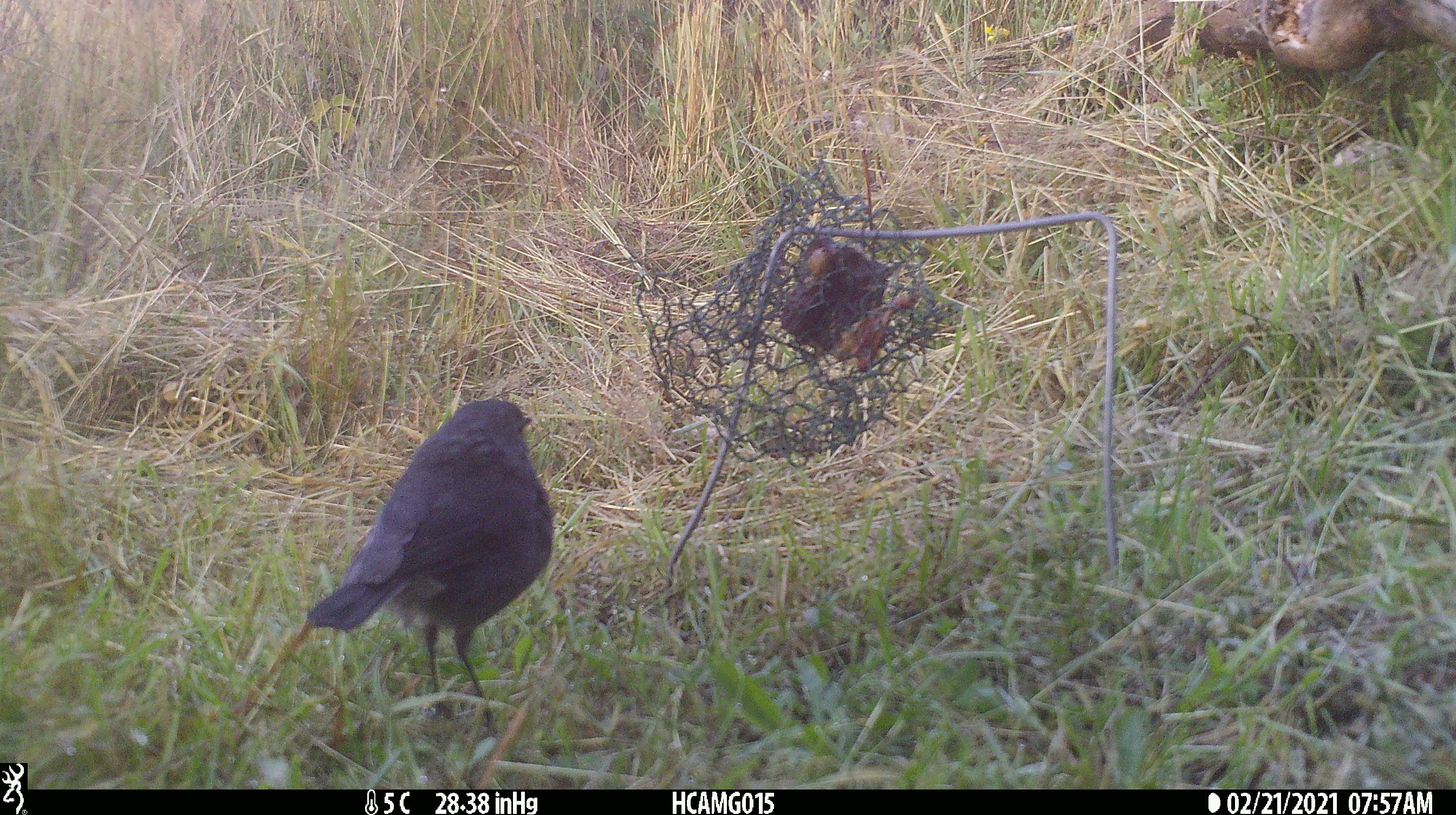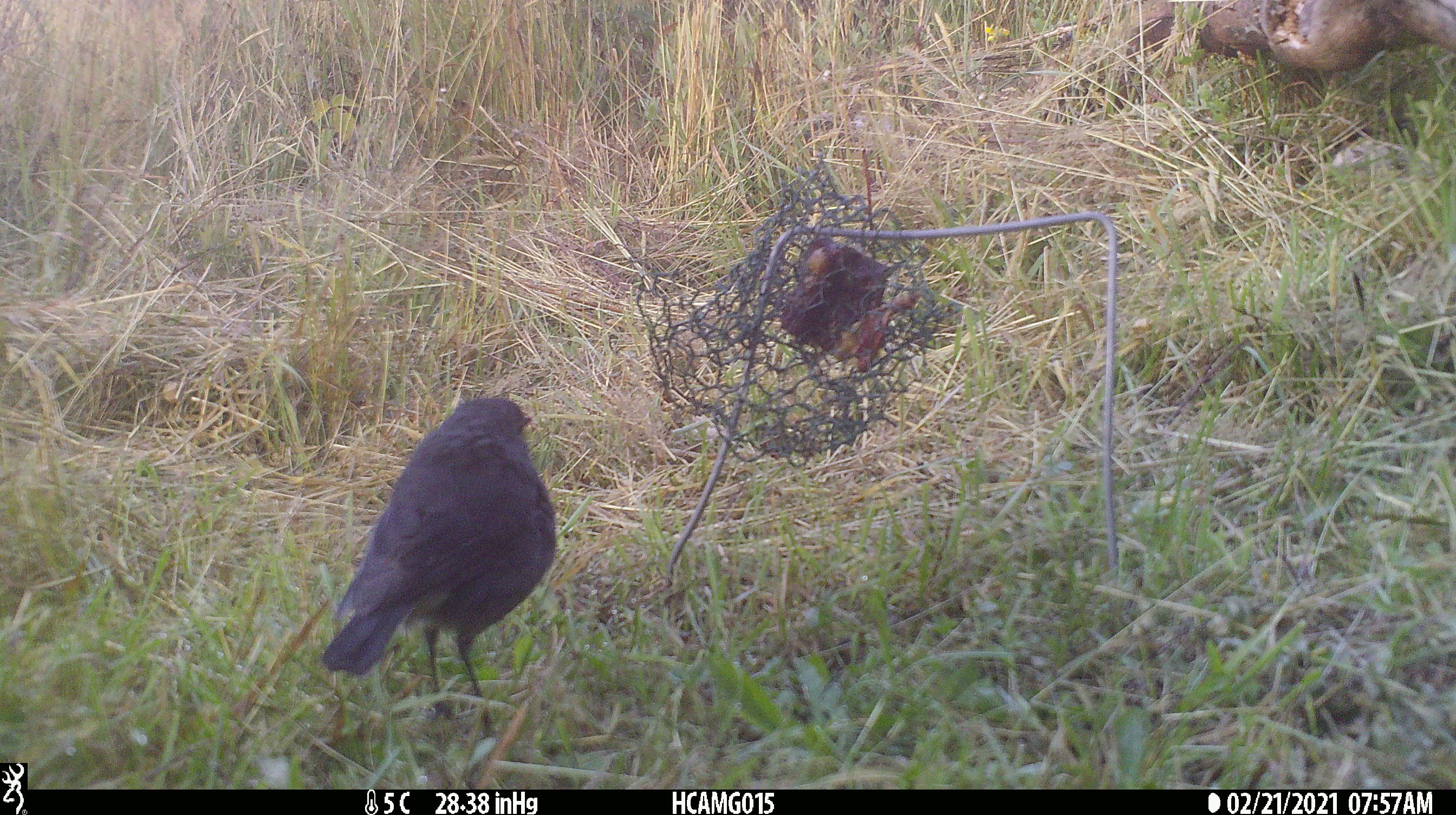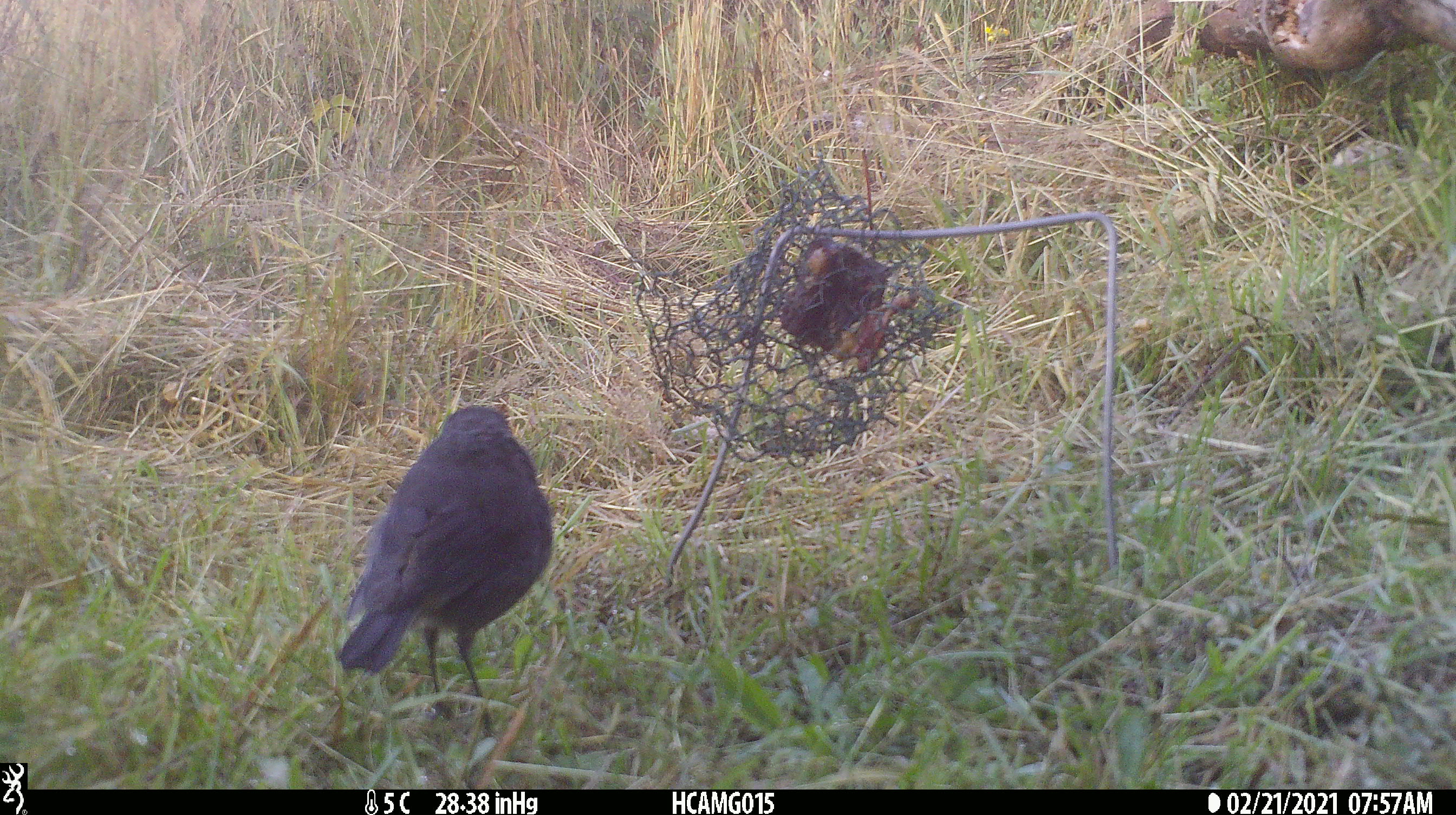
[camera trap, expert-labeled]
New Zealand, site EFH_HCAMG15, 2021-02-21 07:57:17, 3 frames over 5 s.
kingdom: Animalia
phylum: Chordata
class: Aves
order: Passeriformes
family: Petroicidae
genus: Petroica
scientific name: Petroica australis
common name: new zealand robin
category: robin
Robin (new zealand robin) (Petroica australis).